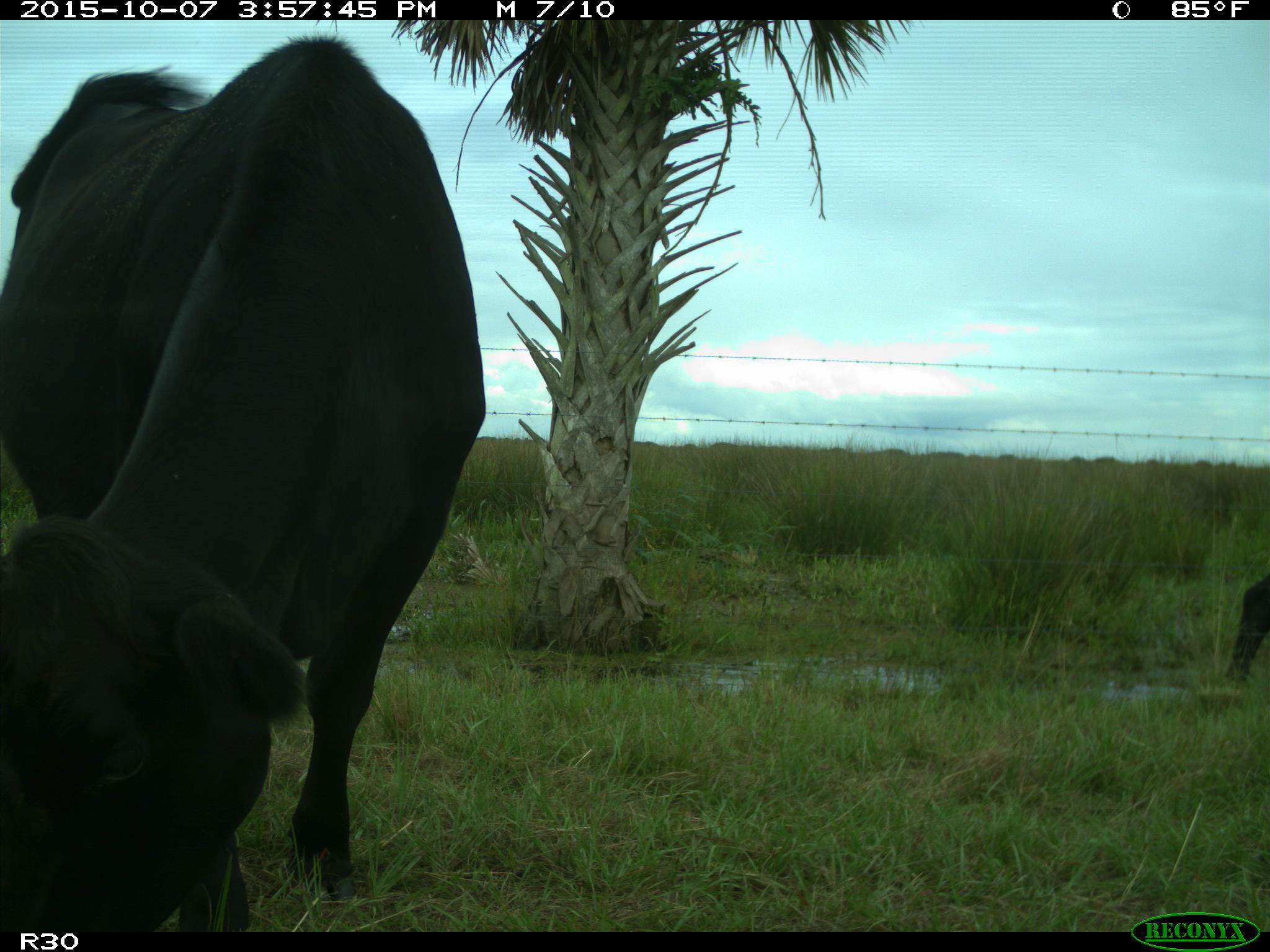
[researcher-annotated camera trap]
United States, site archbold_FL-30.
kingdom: Animalia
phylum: Chordata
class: Mammalia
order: Artiodactyla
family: Bovidae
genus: Bos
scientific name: Bos taurus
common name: domestic cow